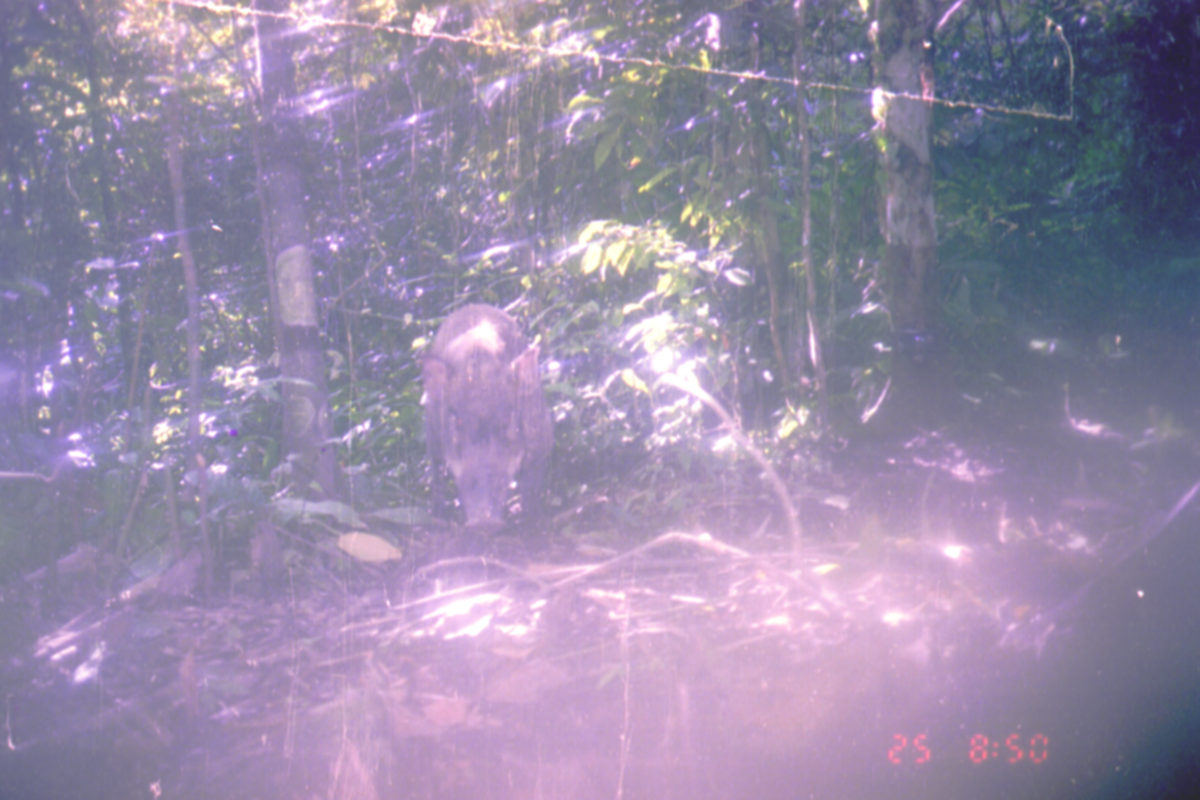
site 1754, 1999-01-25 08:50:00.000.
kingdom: Animalia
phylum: Chordata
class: Mammalia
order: Artiodactyla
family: Suidae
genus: Sus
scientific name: Sus scrofa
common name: wild boar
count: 1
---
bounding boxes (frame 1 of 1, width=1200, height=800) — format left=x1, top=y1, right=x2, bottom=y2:
sus scrofa: left=416, top=302, right=554, bottom=538